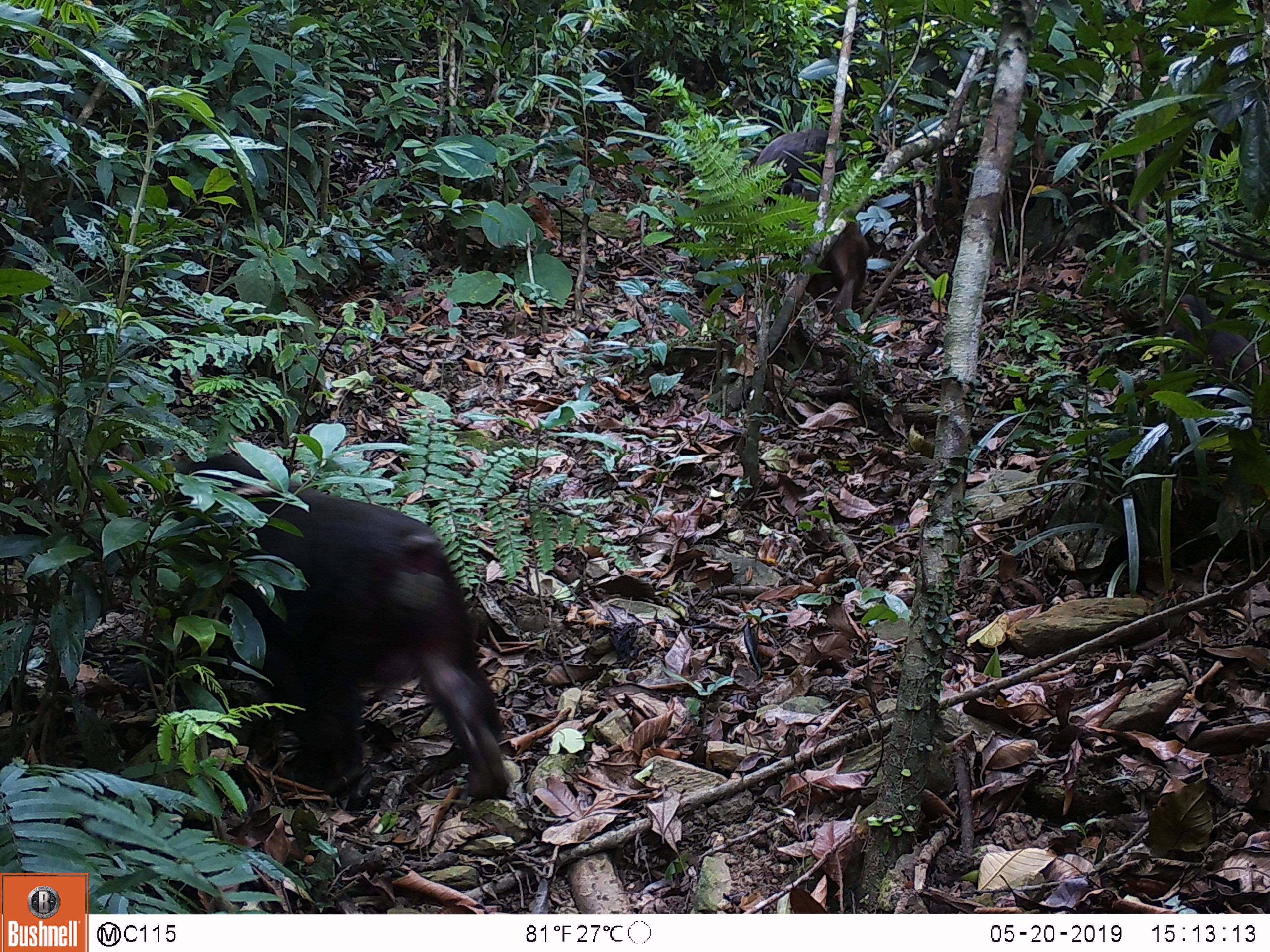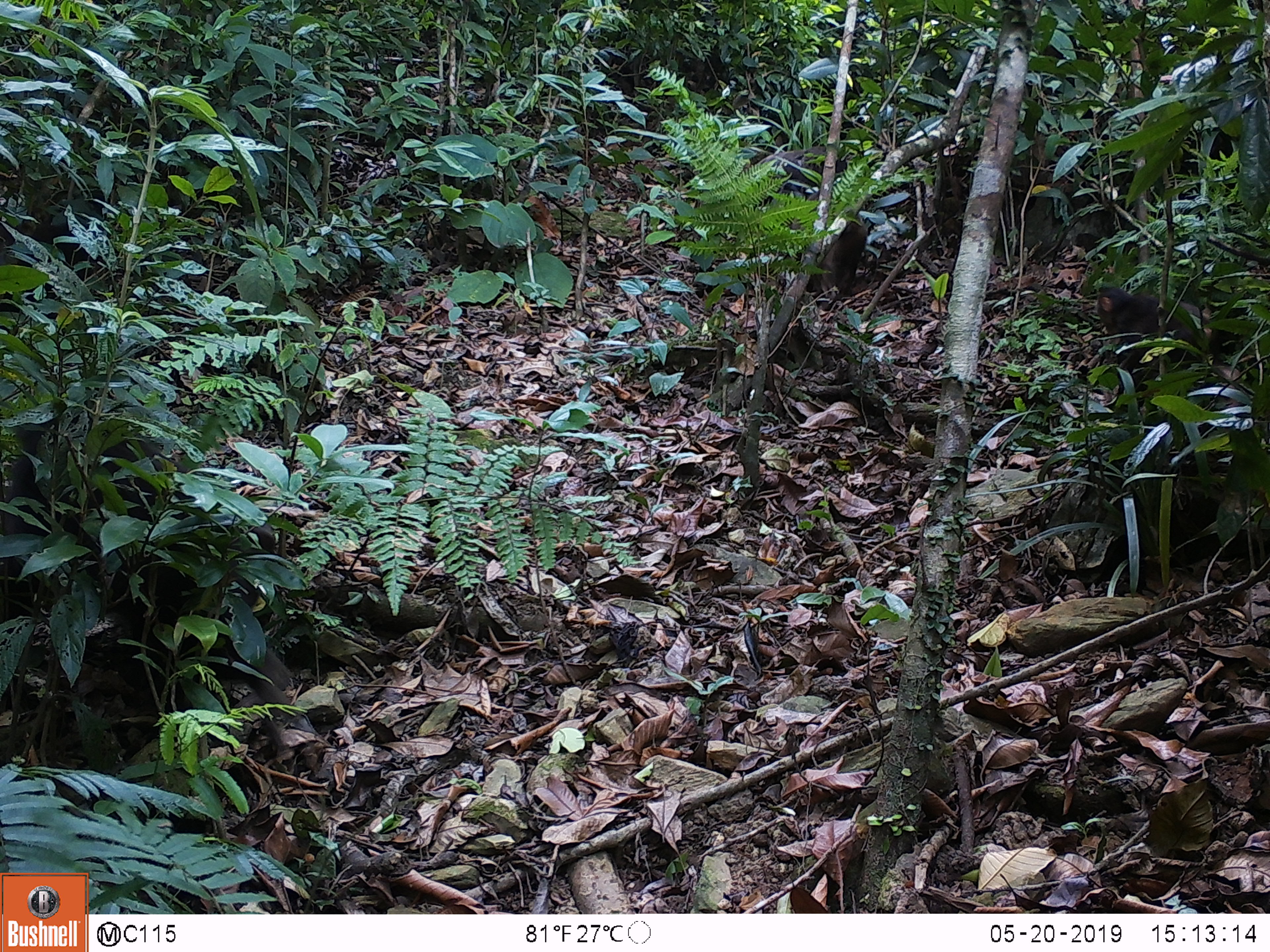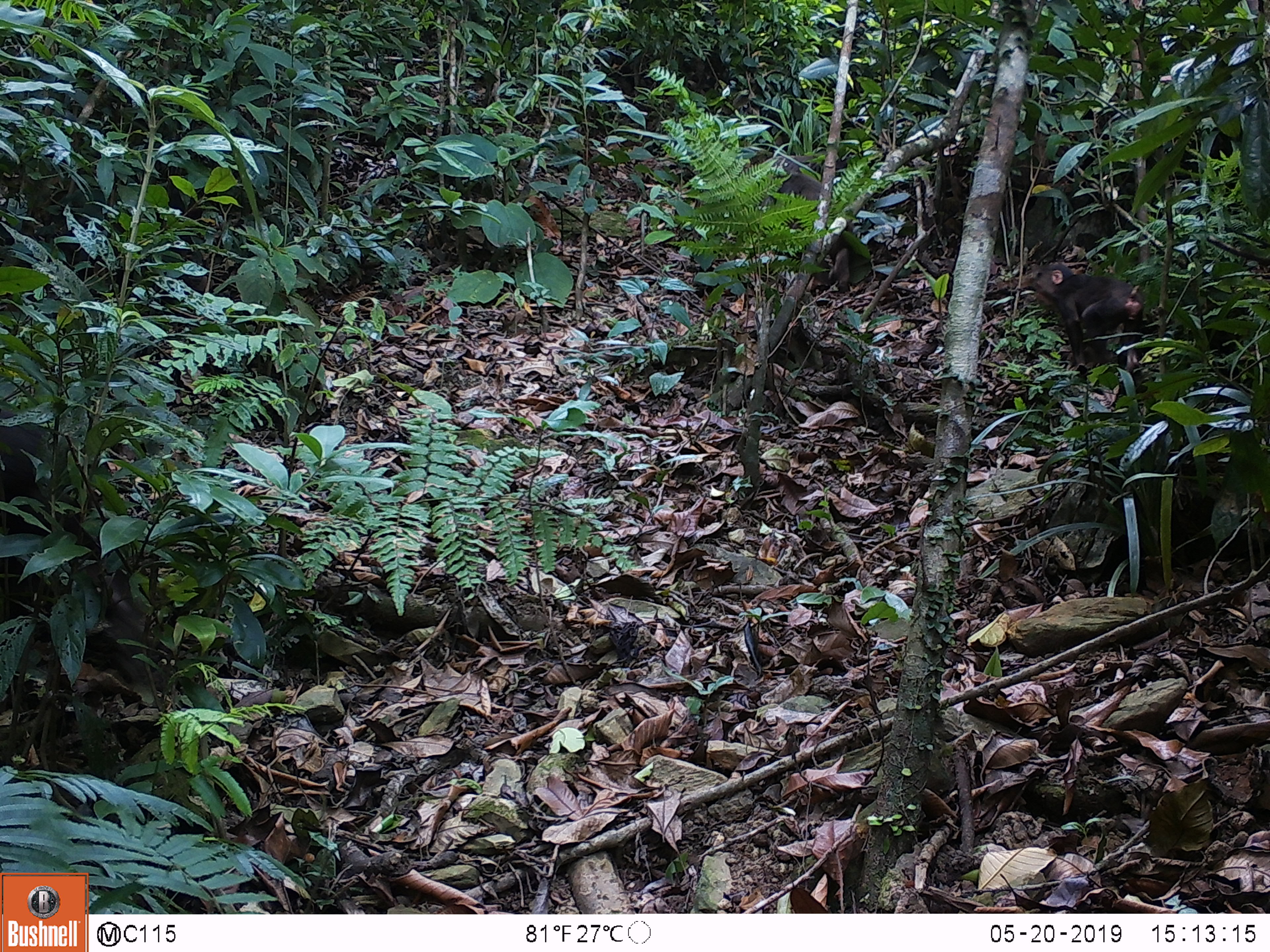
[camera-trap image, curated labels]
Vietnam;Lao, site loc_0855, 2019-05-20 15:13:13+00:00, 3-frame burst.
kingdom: Animalia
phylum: Chordata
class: Mammalia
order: Primates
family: Cercopithecidae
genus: Macaca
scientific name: Macaca arctoides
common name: stump-tailed macaque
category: stump tailed macaque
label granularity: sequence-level